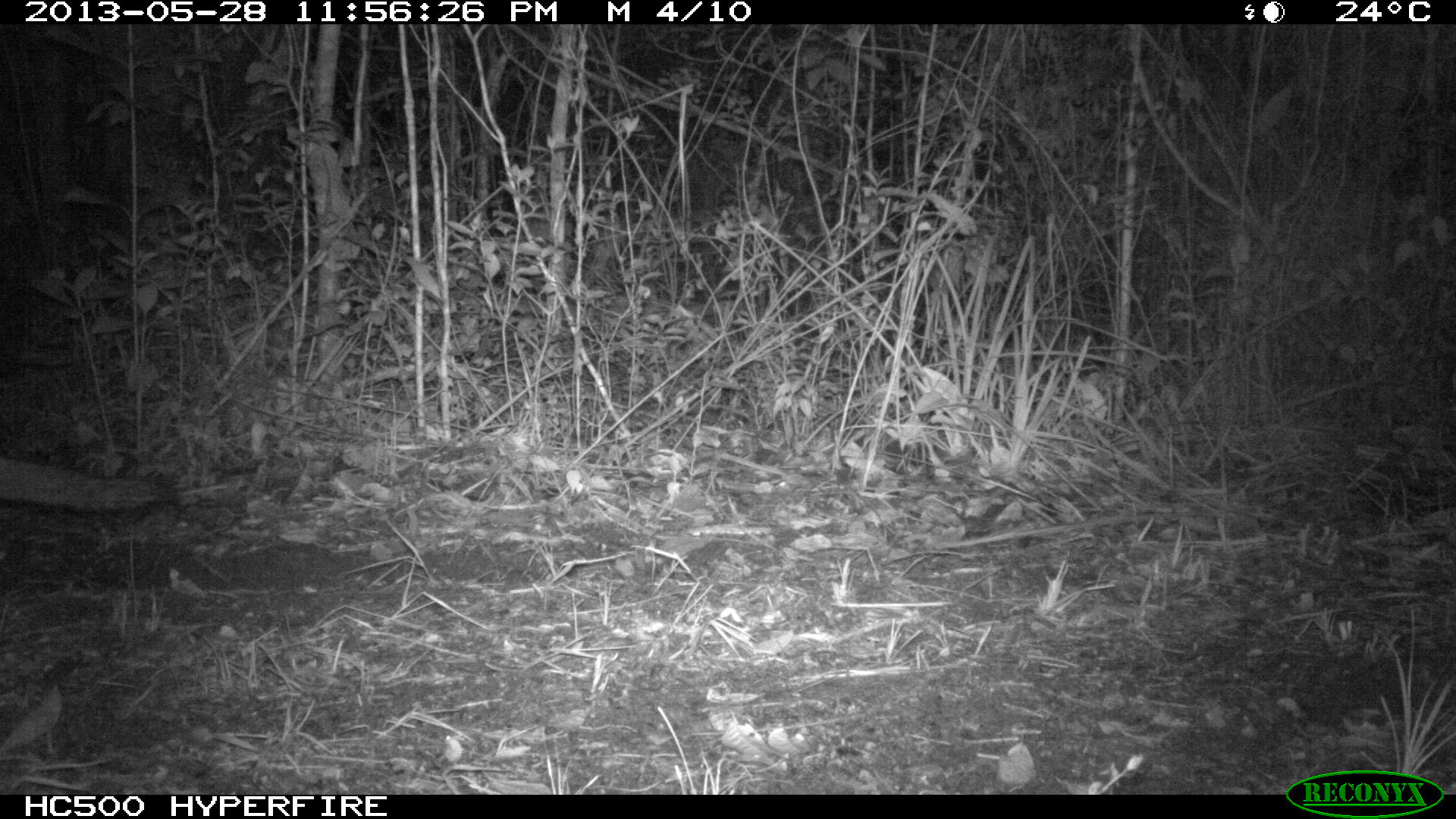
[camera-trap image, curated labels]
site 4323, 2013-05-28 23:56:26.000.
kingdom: Animalia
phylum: Chordata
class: Mammalia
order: Carnivora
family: Canidae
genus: Urocyon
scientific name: Urocyon cinereoargenteus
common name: gray fox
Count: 1.